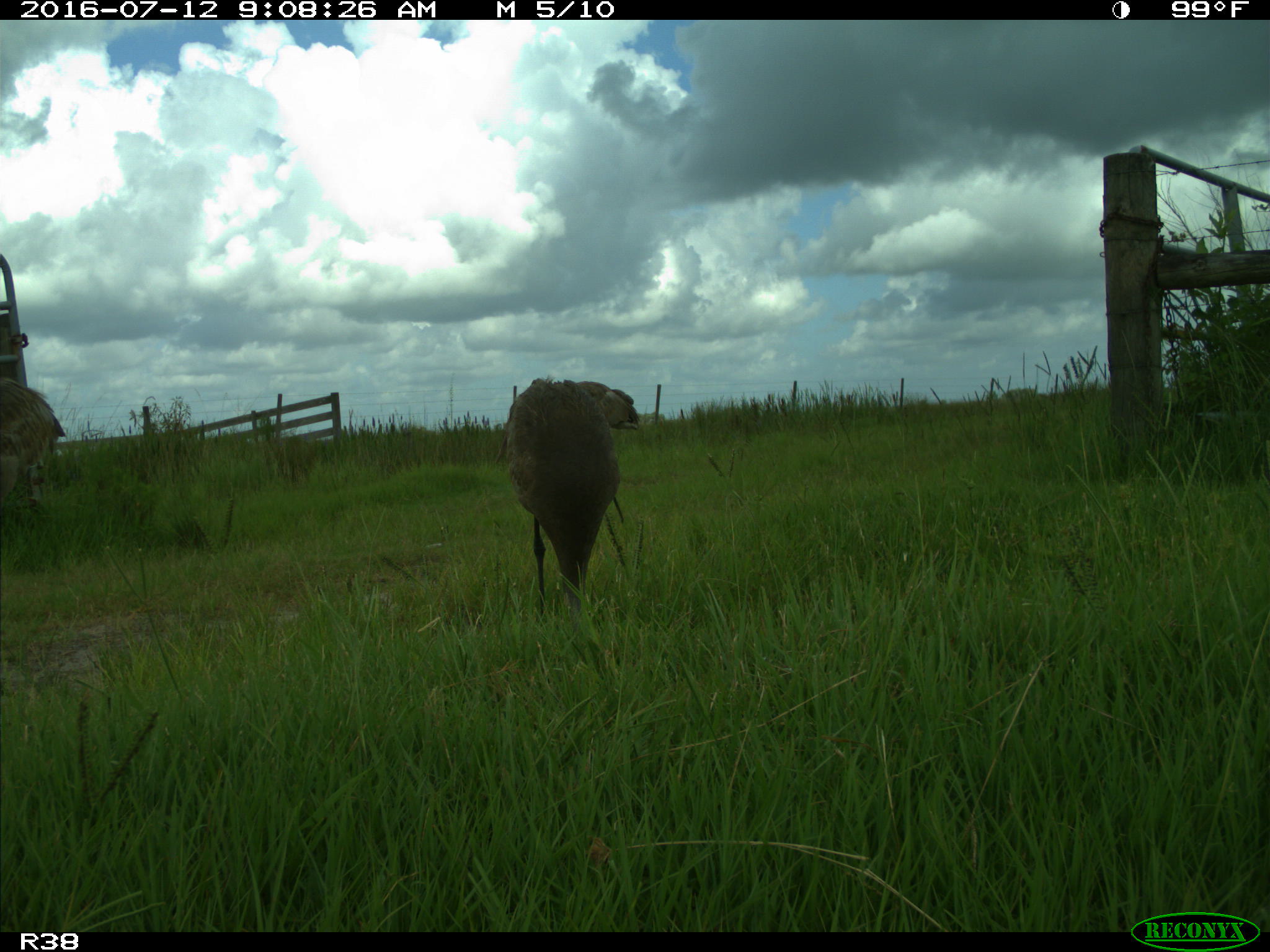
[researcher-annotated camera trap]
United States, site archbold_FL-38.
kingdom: Animalia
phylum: Chordata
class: Aves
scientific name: Aves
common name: birds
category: unidentified bird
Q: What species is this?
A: Unidentified bird (birds) (Aves).